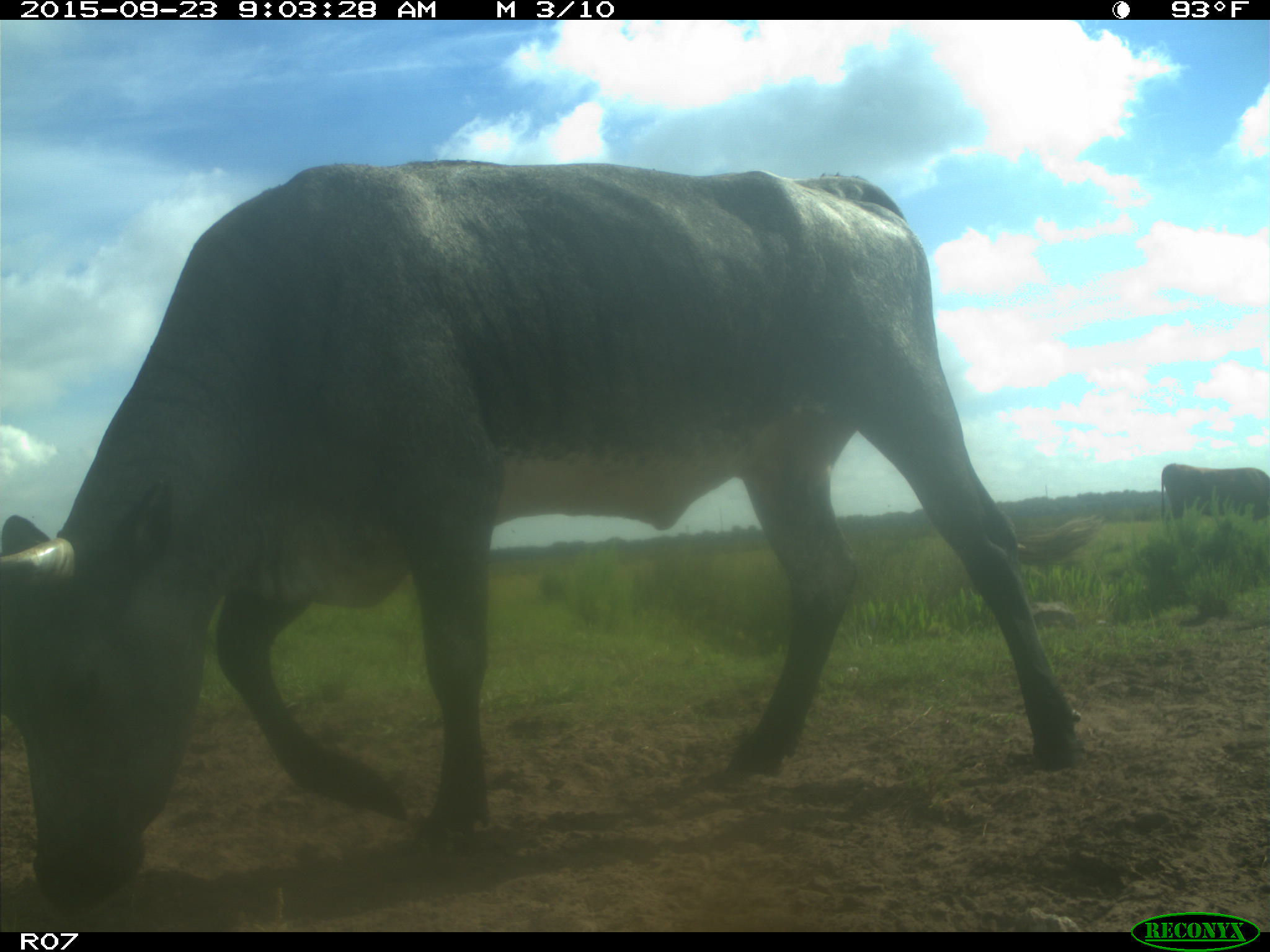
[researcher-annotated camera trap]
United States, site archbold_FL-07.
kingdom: Animalia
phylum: Chordata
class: Mammalia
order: Artiodactyla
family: Bovidae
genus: Bos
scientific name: Bos taurus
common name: domestic cow